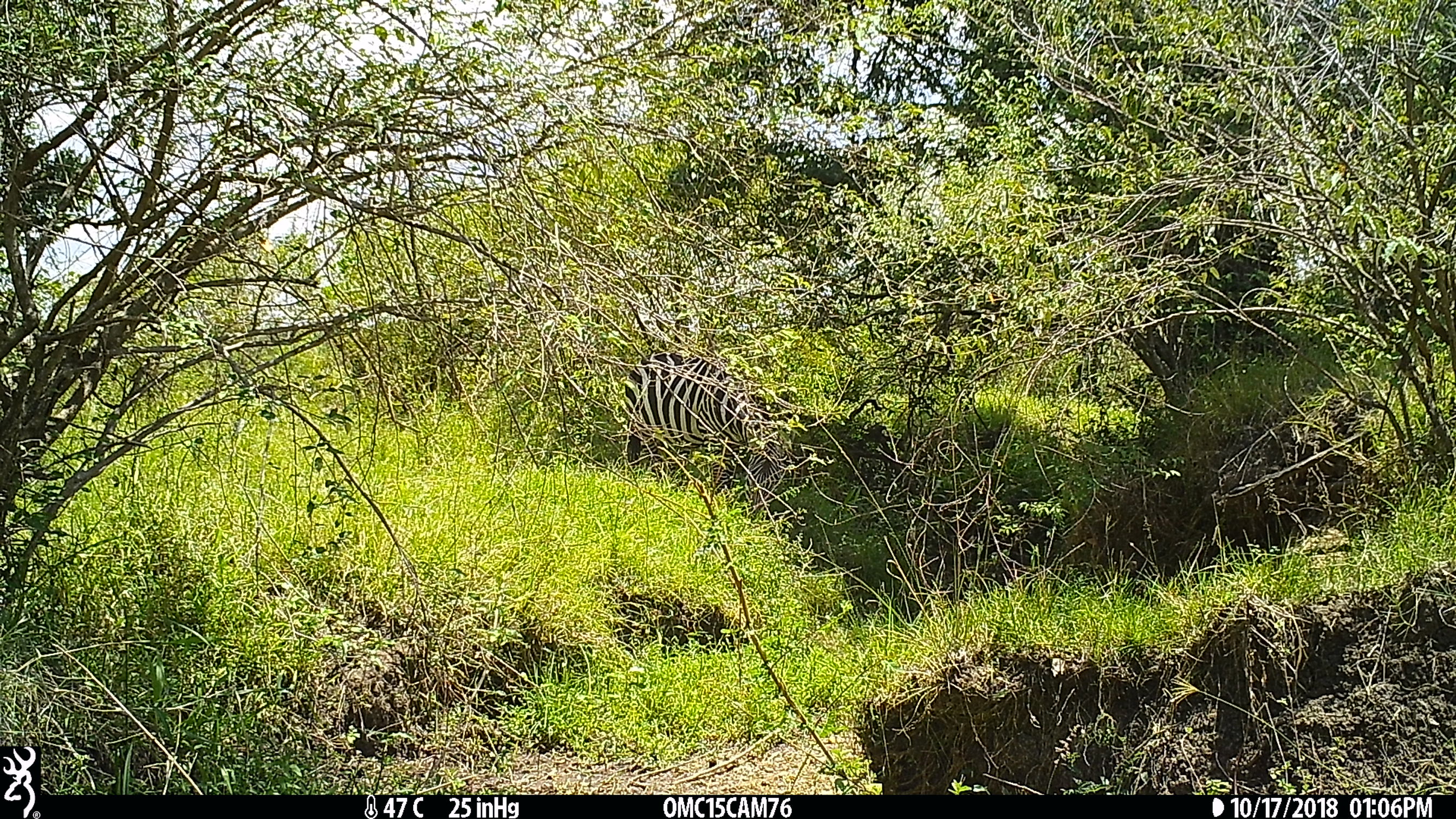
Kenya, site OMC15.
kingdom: Animalia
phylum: Chordata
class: Mammalia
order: Perissodactyla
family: Equidae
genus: Equus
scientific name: Equus quagga burchellii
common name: burchell's zebra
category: zebra